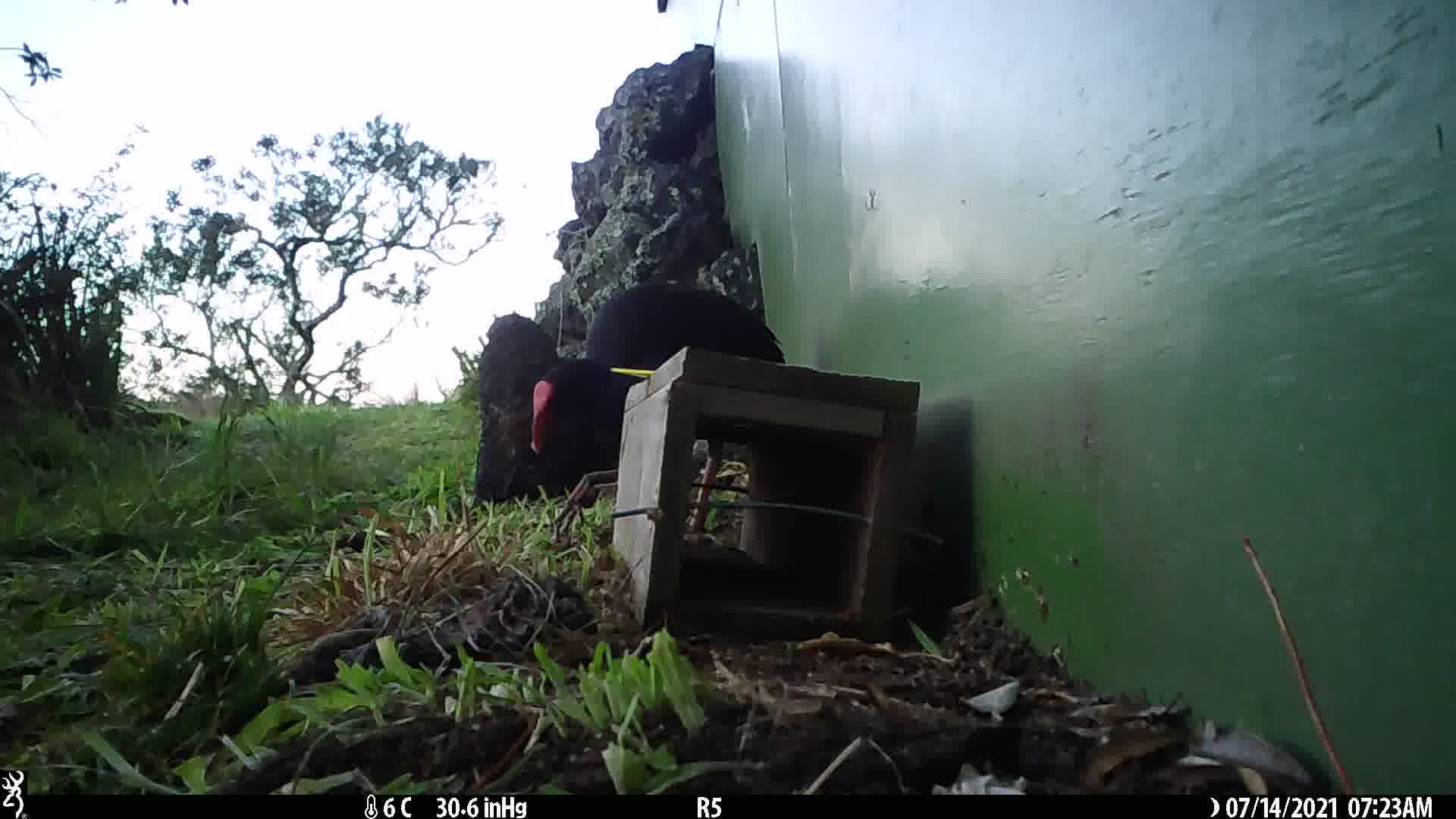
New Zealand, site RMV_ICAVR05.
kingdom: Animalia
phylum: Chordata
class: Aves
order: Gruiformes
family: Rallidae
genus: Porphyrio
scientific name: Porphyrio melanotus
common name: australasian swamphen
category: pukeko